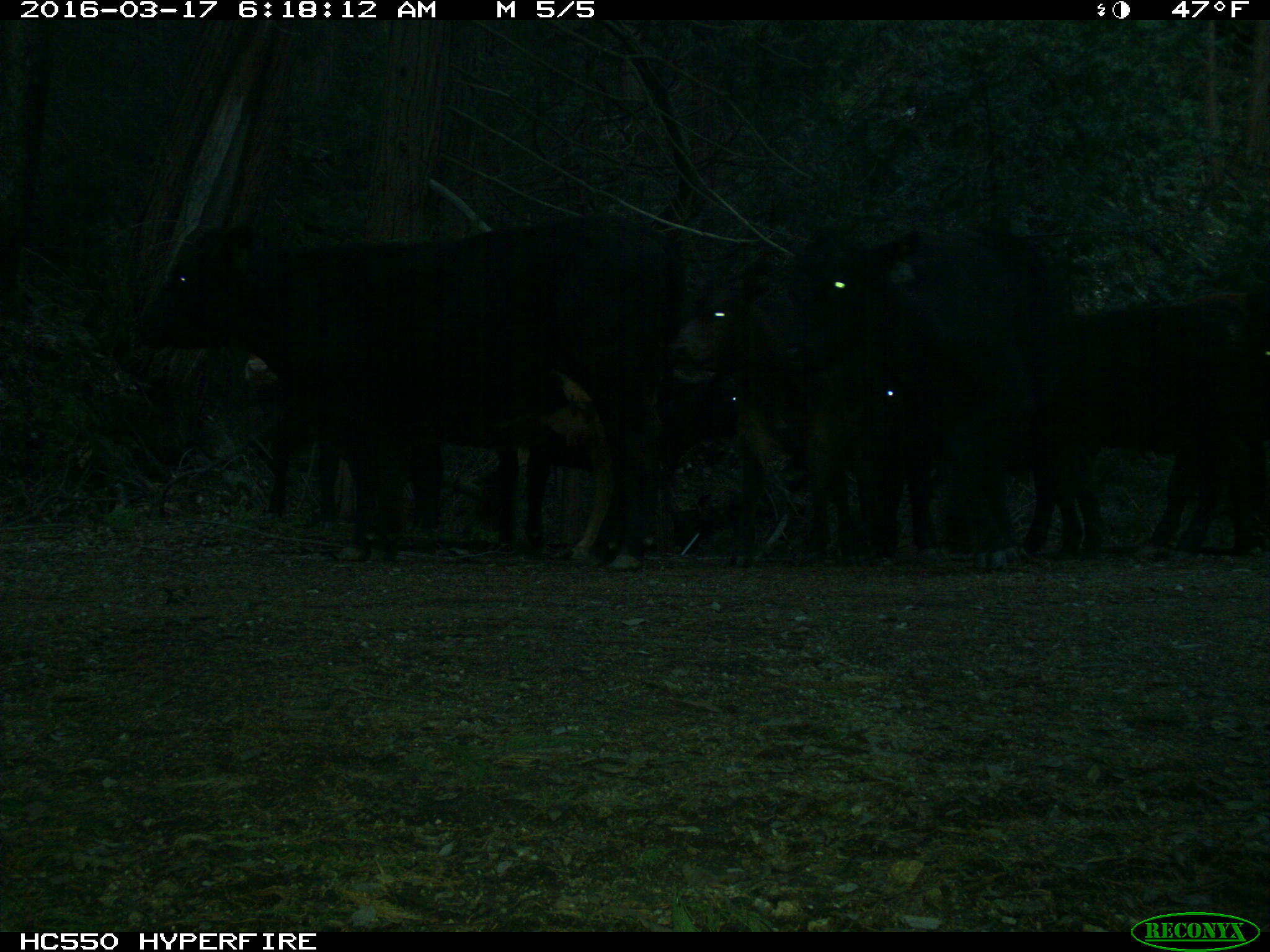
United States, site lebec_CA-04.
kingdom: Animalia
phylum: Chordata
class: Mammalia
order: Artiodactyla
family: Bovidae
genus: Bos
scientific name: Bos taurus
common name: domestic cow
Bos taurus (domestic cow).